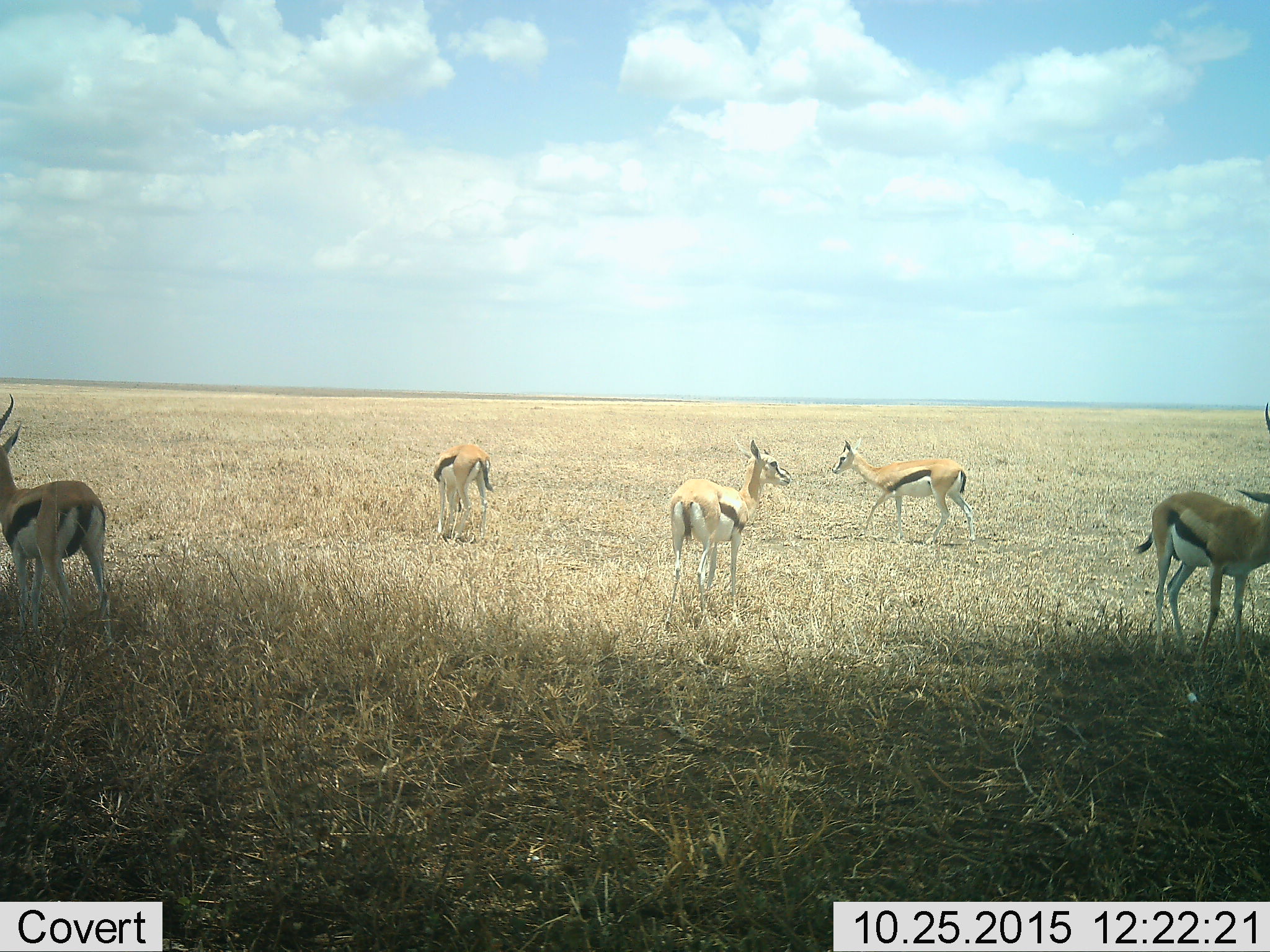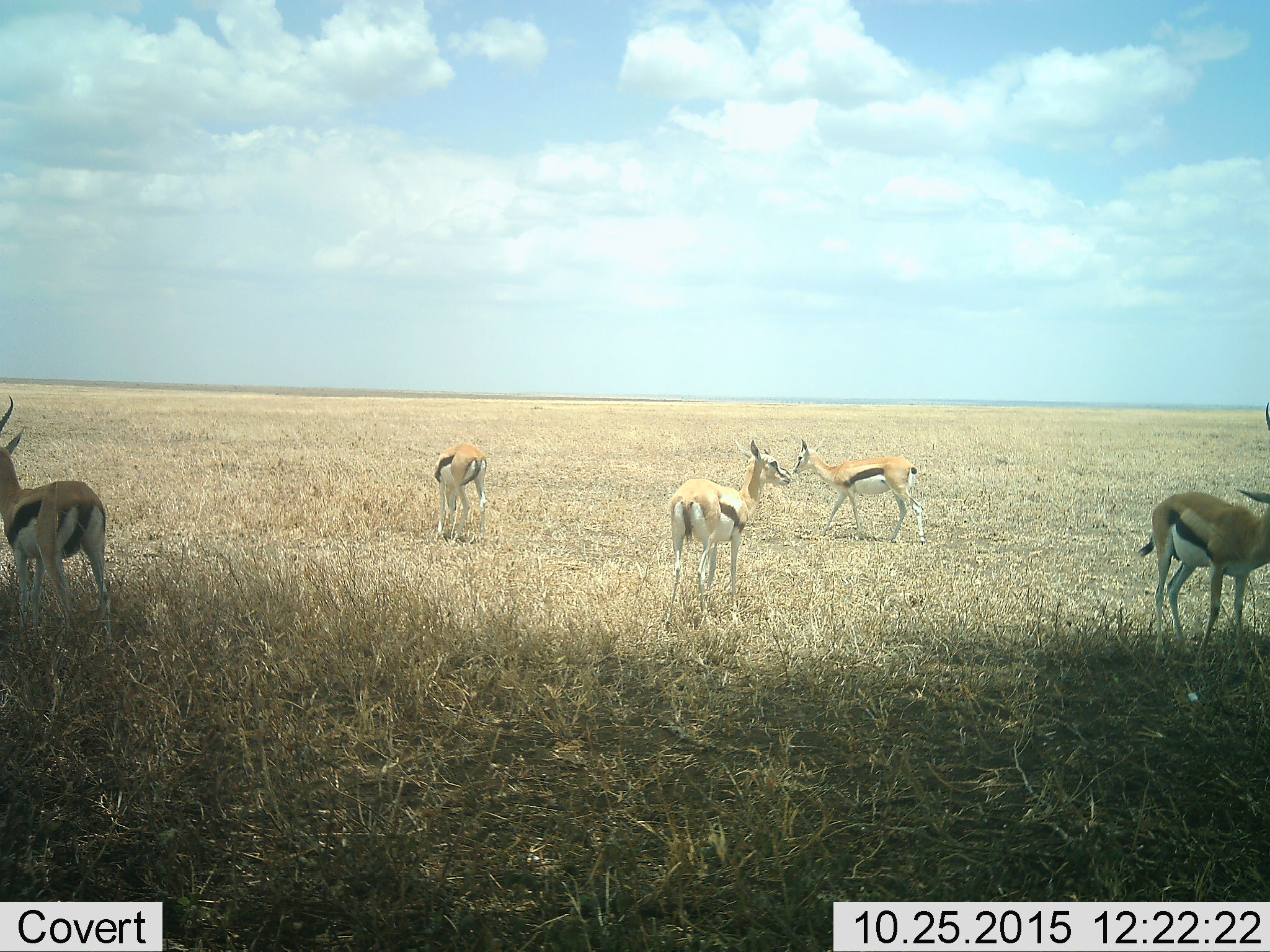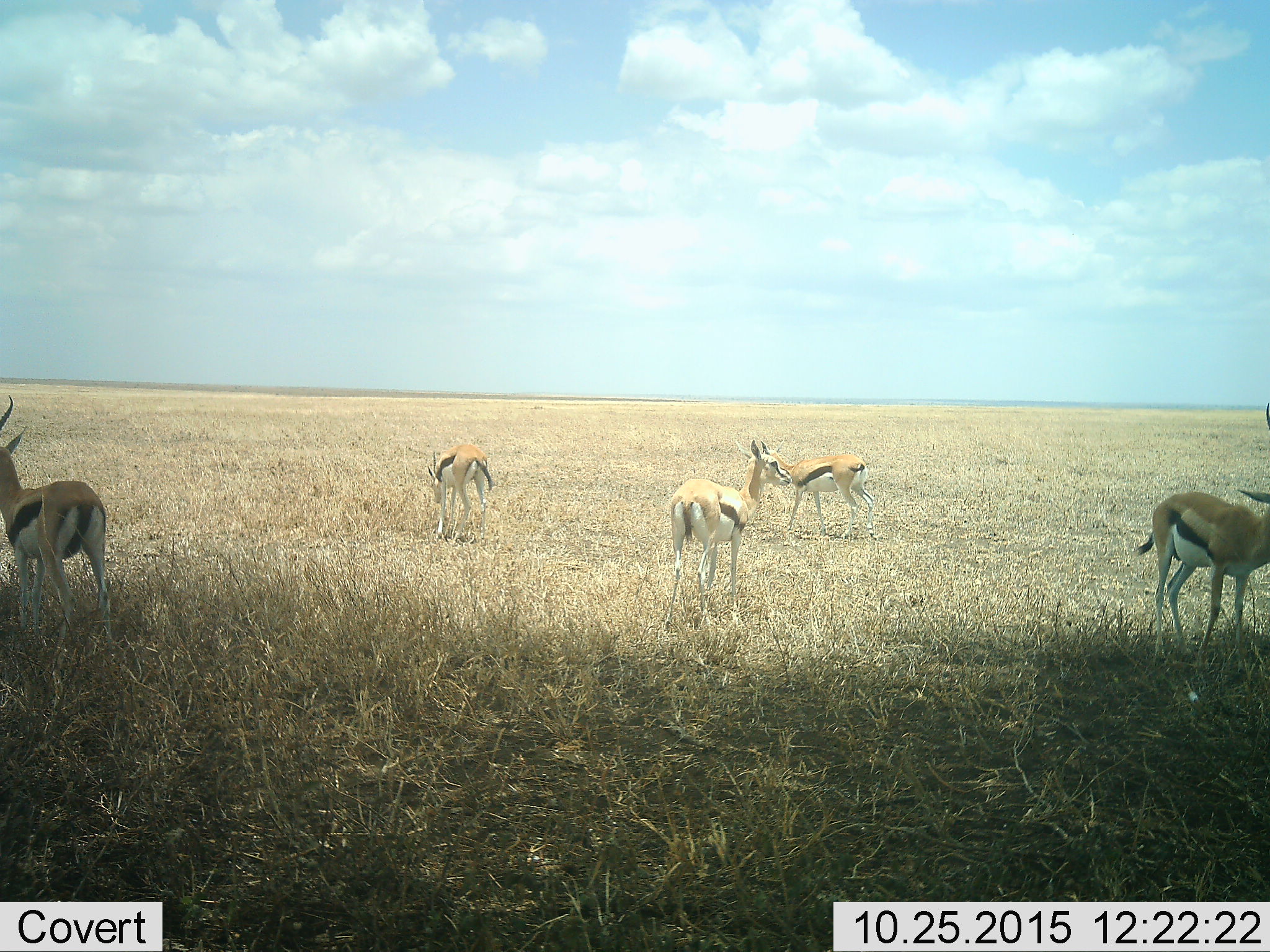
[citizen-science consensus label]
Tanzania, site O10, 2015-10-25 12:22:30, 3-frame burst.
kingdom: Animalia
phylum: Chordata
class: Mammalia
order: Artiodactyla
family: Bovidae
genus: Eudorcas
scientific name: Eudorcas thomsonii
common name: thomson's gazelle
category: gazellethomsons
Gazellethomsons (thomson's gazelle) (Eudorcas thomsonii), count 5. Behavior (volunteer vote fractions): standing 100%, resting 10%, moving 60%, interacting 0%. Young present (vote fraction): 0%. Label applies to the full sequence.